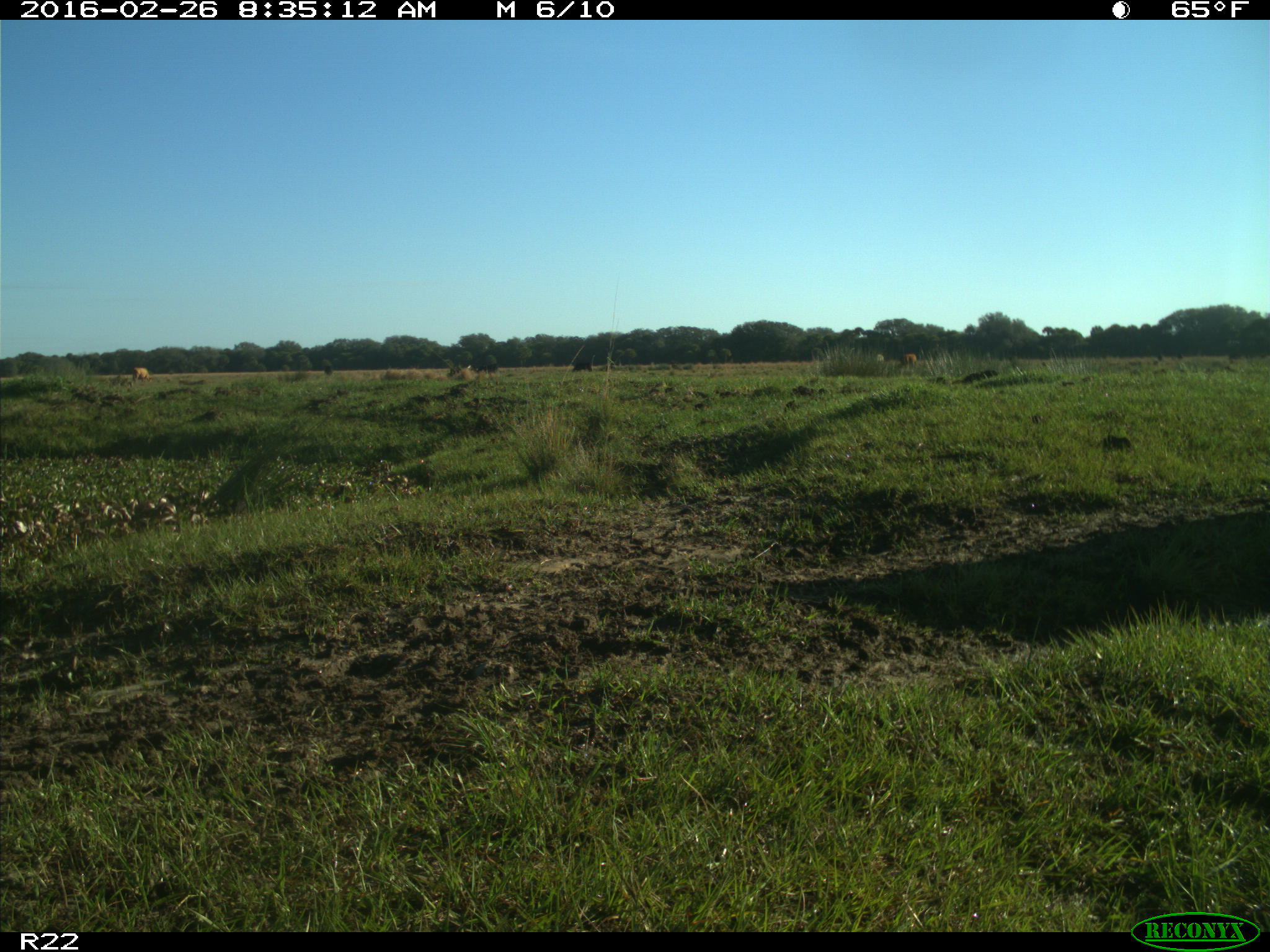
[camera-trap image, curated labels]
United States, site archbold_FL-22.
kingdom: Animalia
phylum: Chordata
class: Mammalia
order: Artiodactyla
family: Bovidae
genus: Bos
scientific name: Bos taurus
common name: domestic cow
Bos taurus (domestic cow).